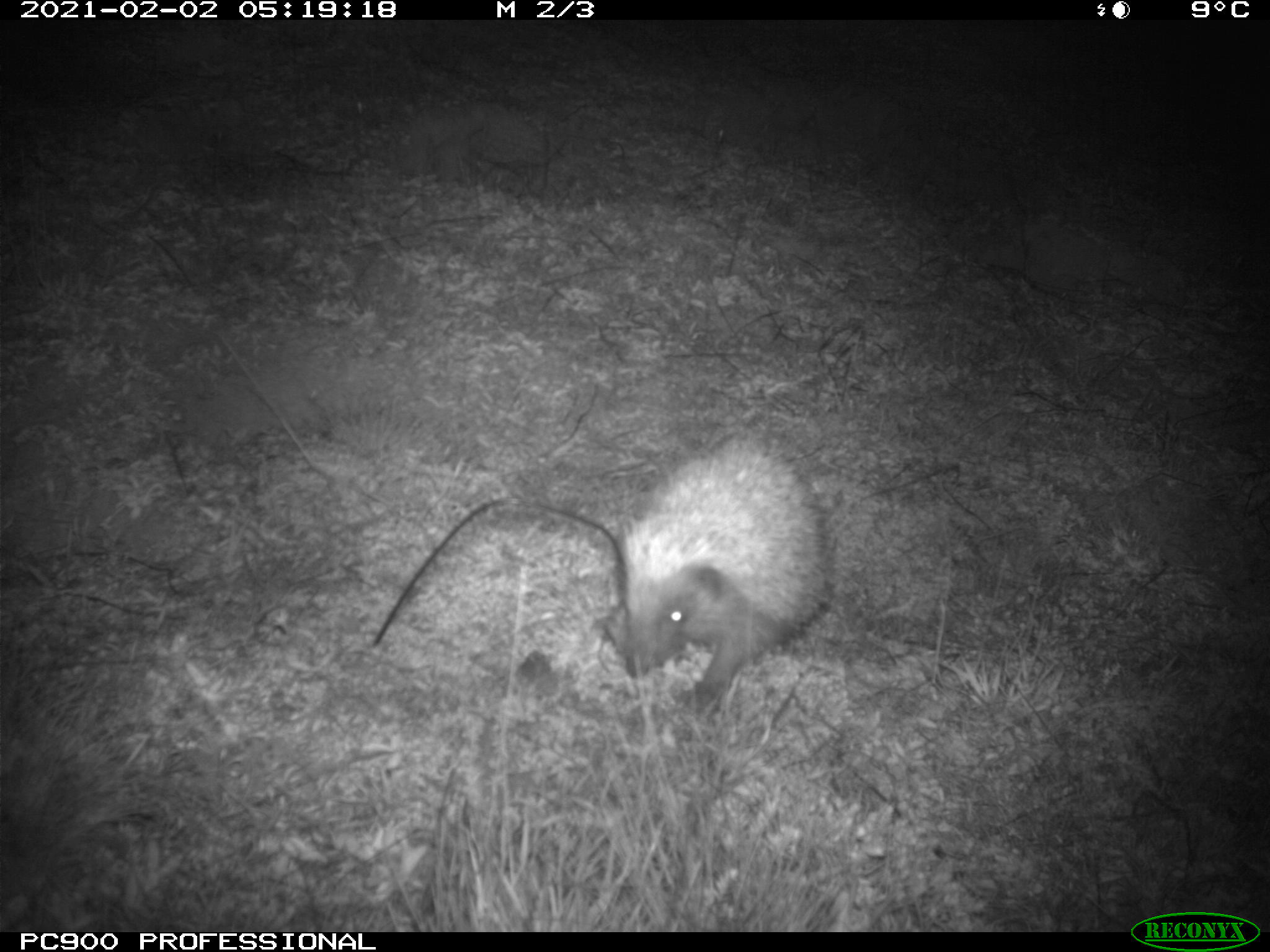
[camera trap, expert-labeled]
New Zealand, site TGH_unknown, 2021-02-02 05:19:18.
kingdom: Animalia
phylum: Chordata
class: Mammalia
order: Eulipotyphla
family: Erinaceidae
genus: Erinaceus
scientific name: Erinaceus europaeus europaeus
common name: european hedgehog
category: hedgehog